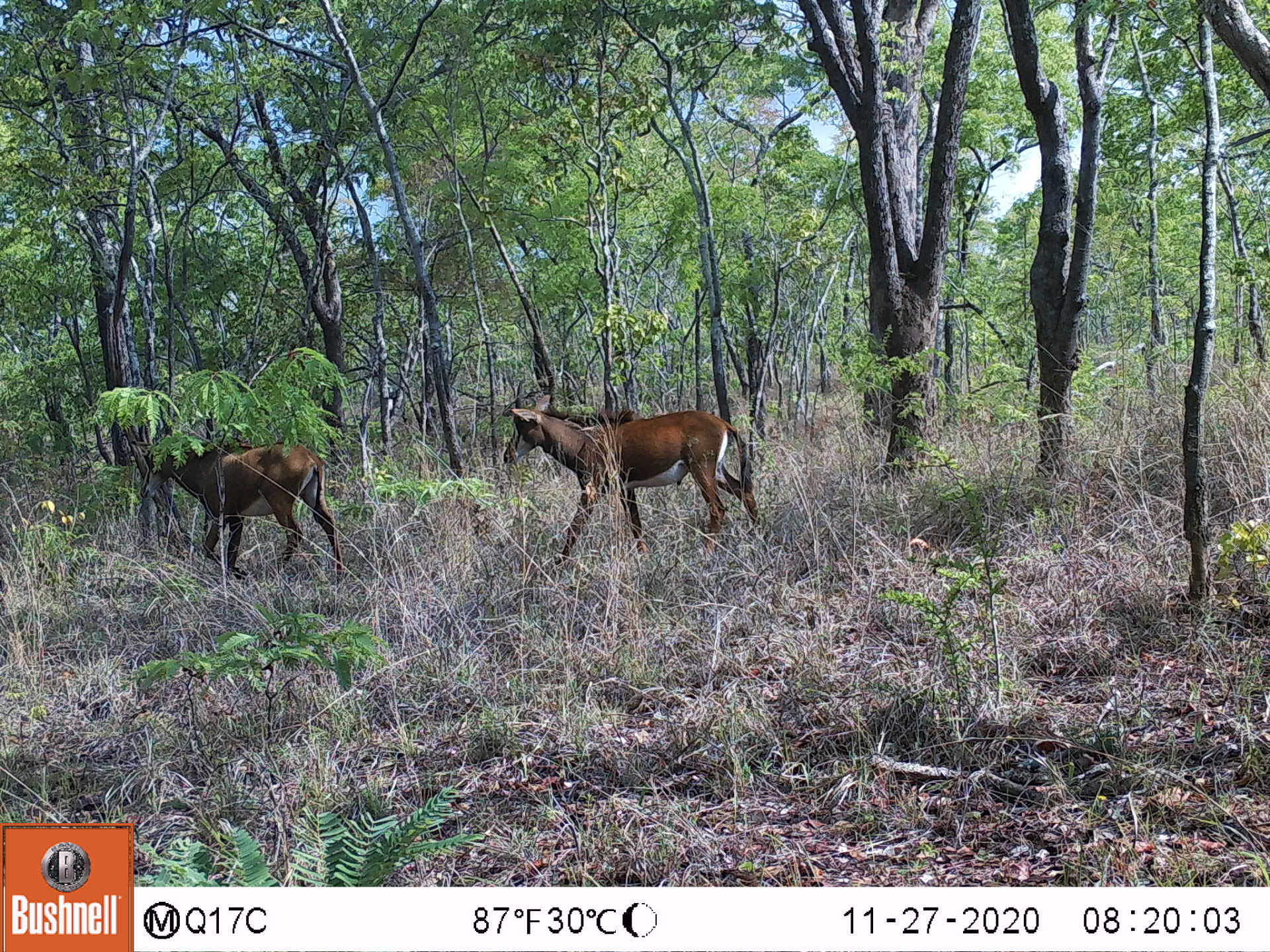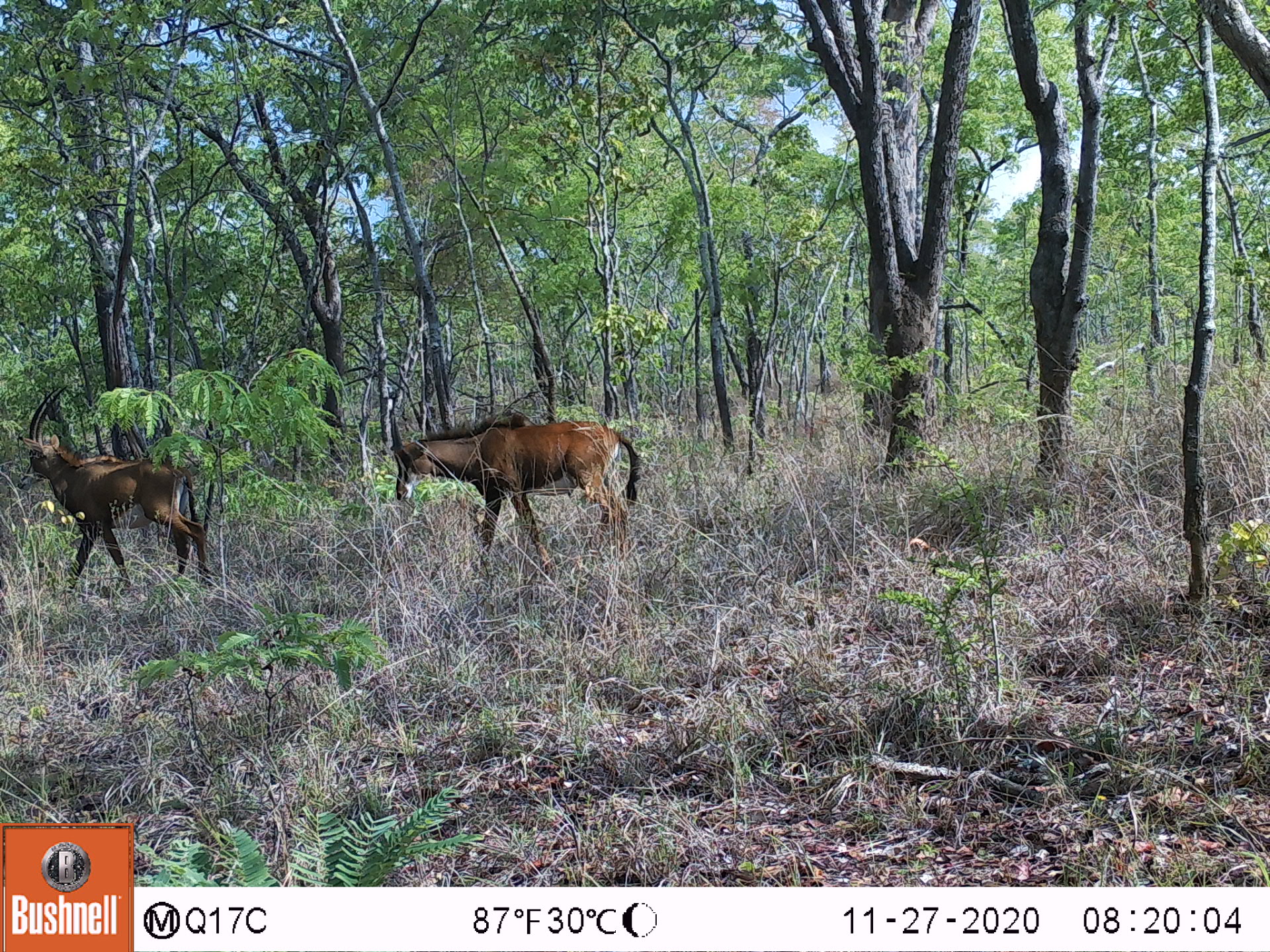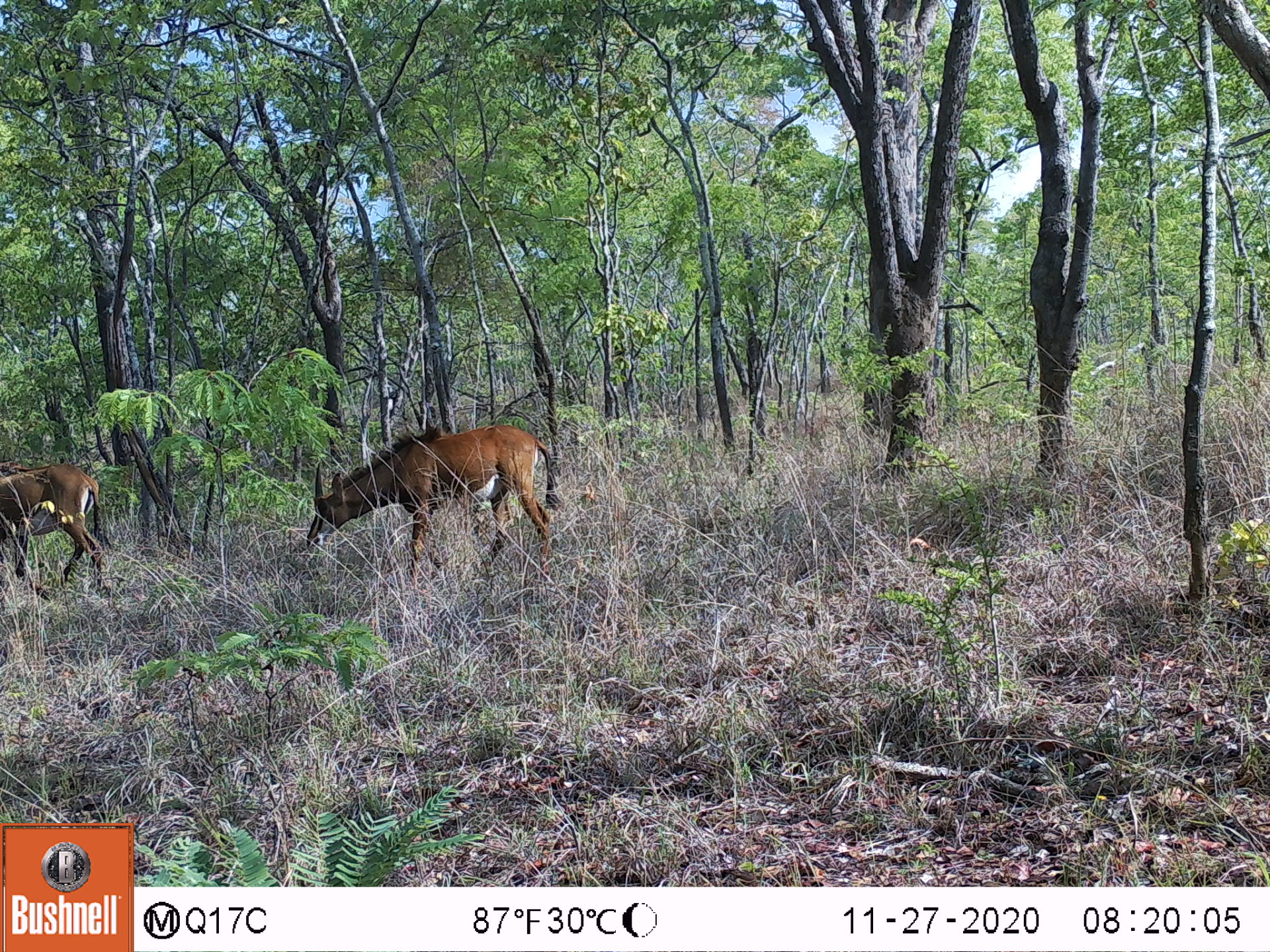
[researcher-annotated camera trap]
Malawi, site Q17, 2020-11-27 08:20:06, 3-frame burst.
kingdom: Animalia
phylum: Chordata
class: Mammalia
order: Artiodactyla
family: Bovidae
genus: Hippotragus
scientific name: Hippotragus niger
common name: sable antelope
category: sable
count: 2